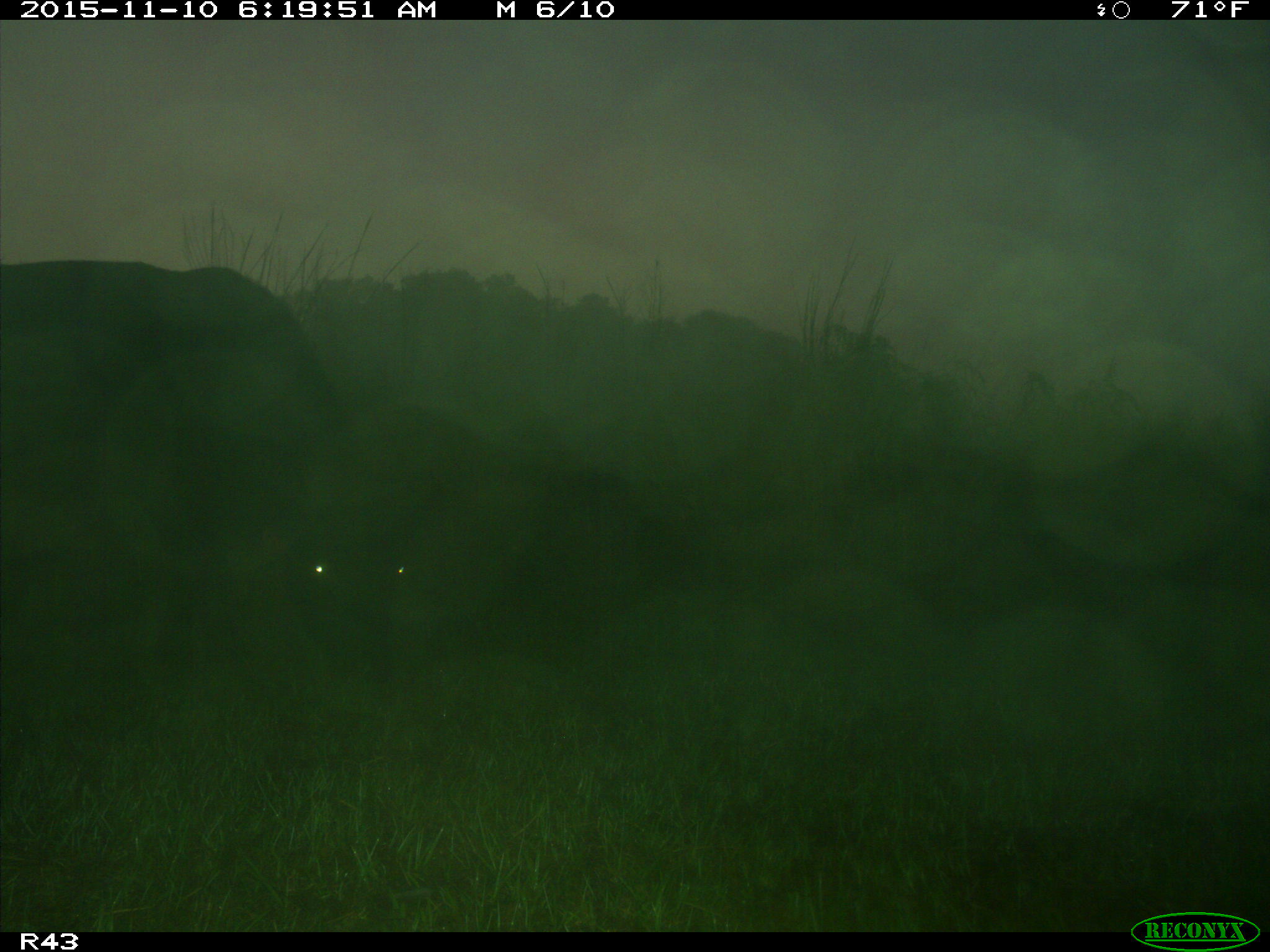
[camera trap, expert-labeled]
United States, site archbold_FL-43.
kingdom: Animalia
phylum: Chordata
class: Mammalia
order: Artiodactyla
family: Bovidae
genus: Bos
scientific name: Bos taurus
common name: domestic cow